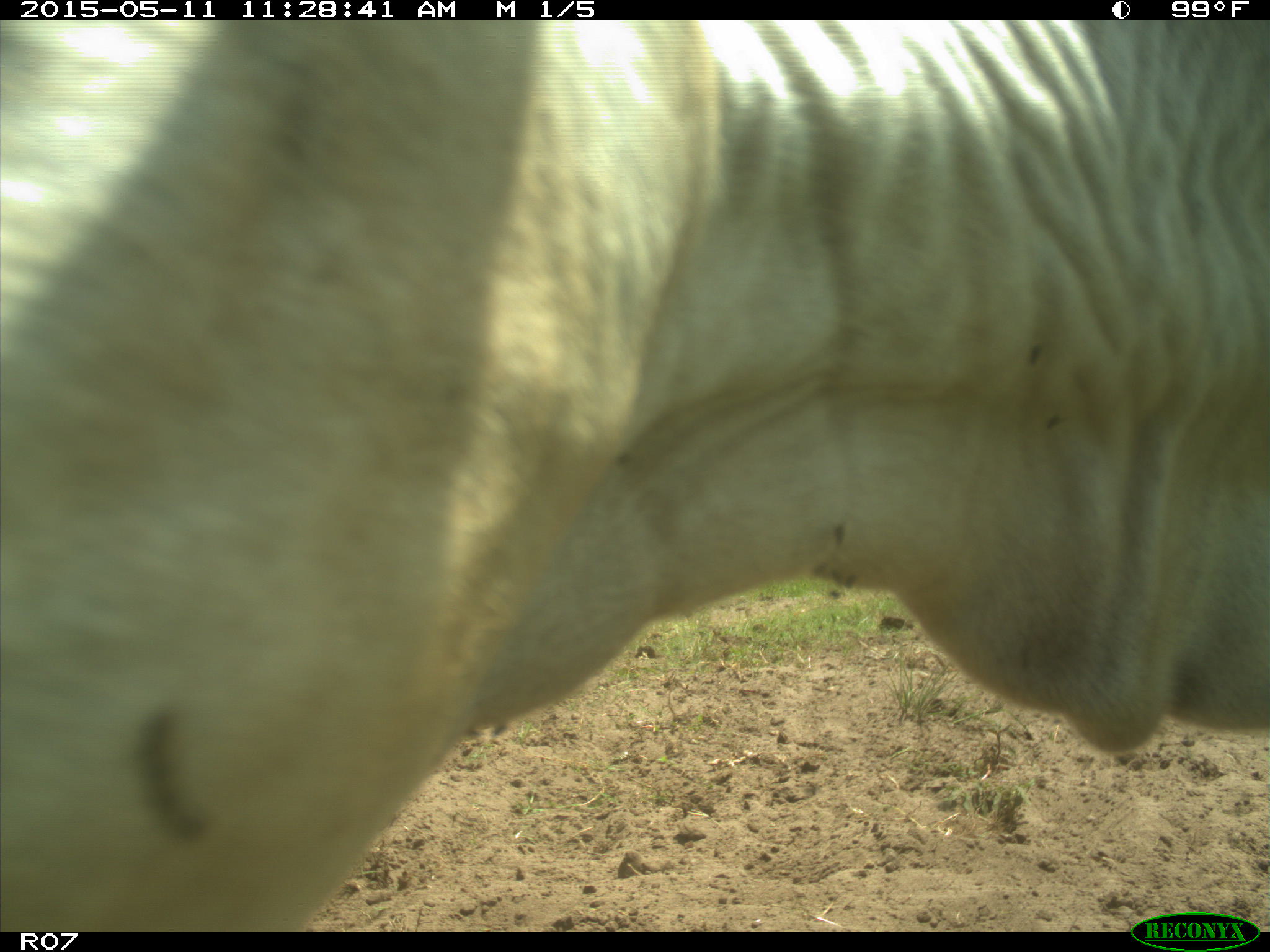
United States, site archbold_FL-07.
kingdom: Animalia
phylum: Chordata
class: Mammalia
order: Artiodactyla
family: Bovidae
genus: Bos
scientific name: Bos taurus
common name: domestic cow